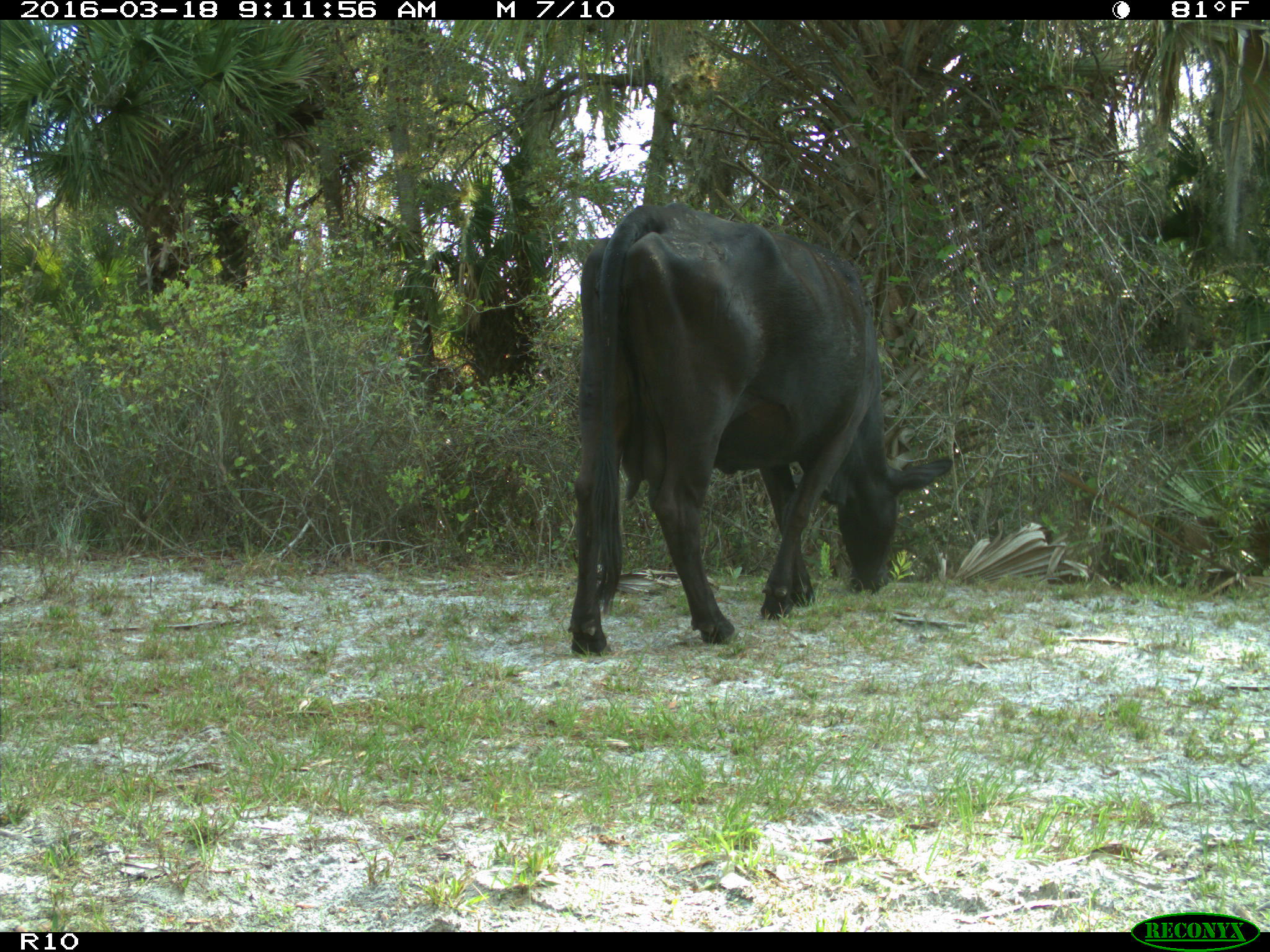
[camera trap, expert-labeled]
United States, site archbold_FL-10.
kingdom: Animalia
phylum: Chordata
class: Mammalia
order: Artiodactyla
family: Bovidae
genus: Bos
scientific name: Bos taurus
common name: domestic cow